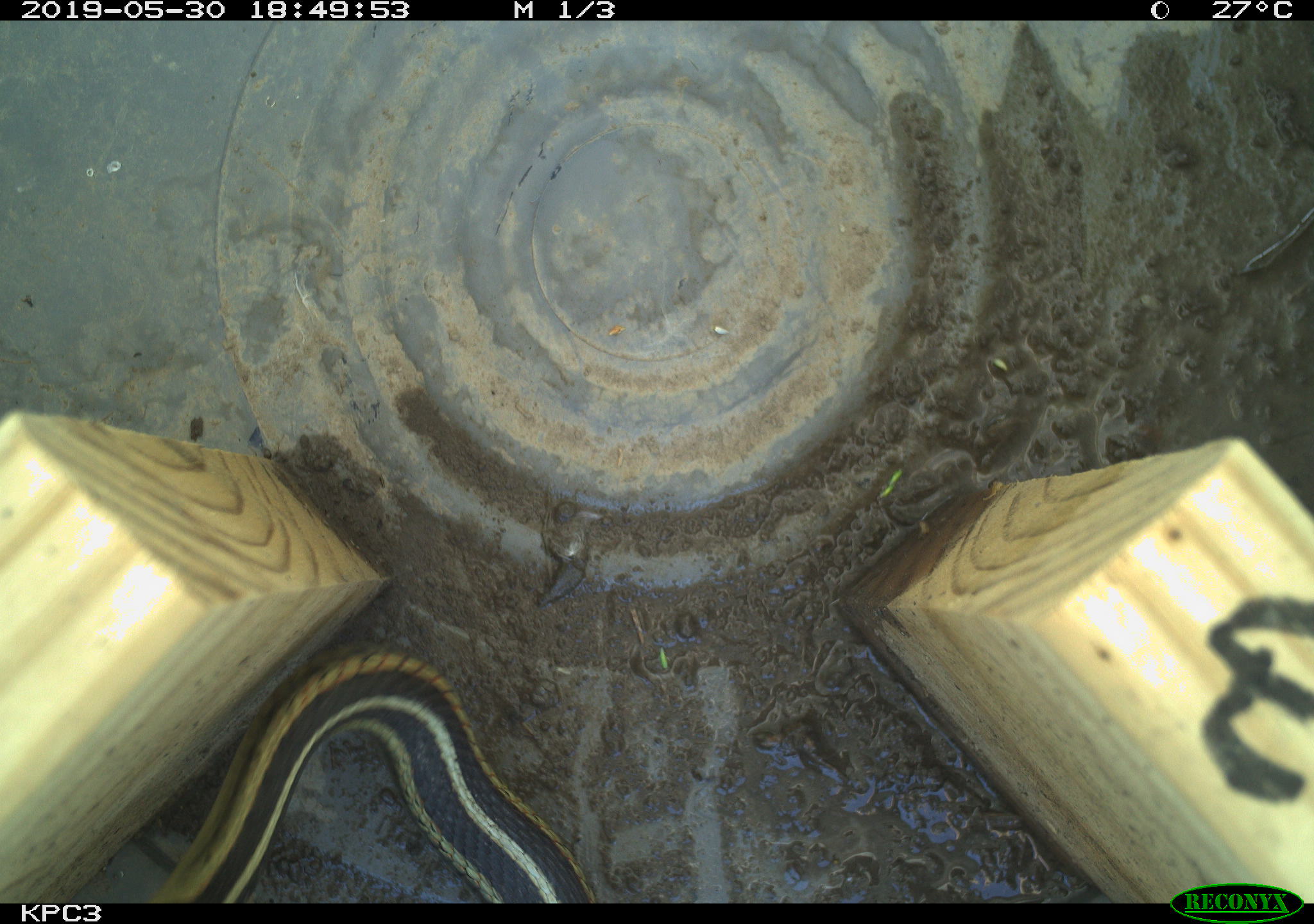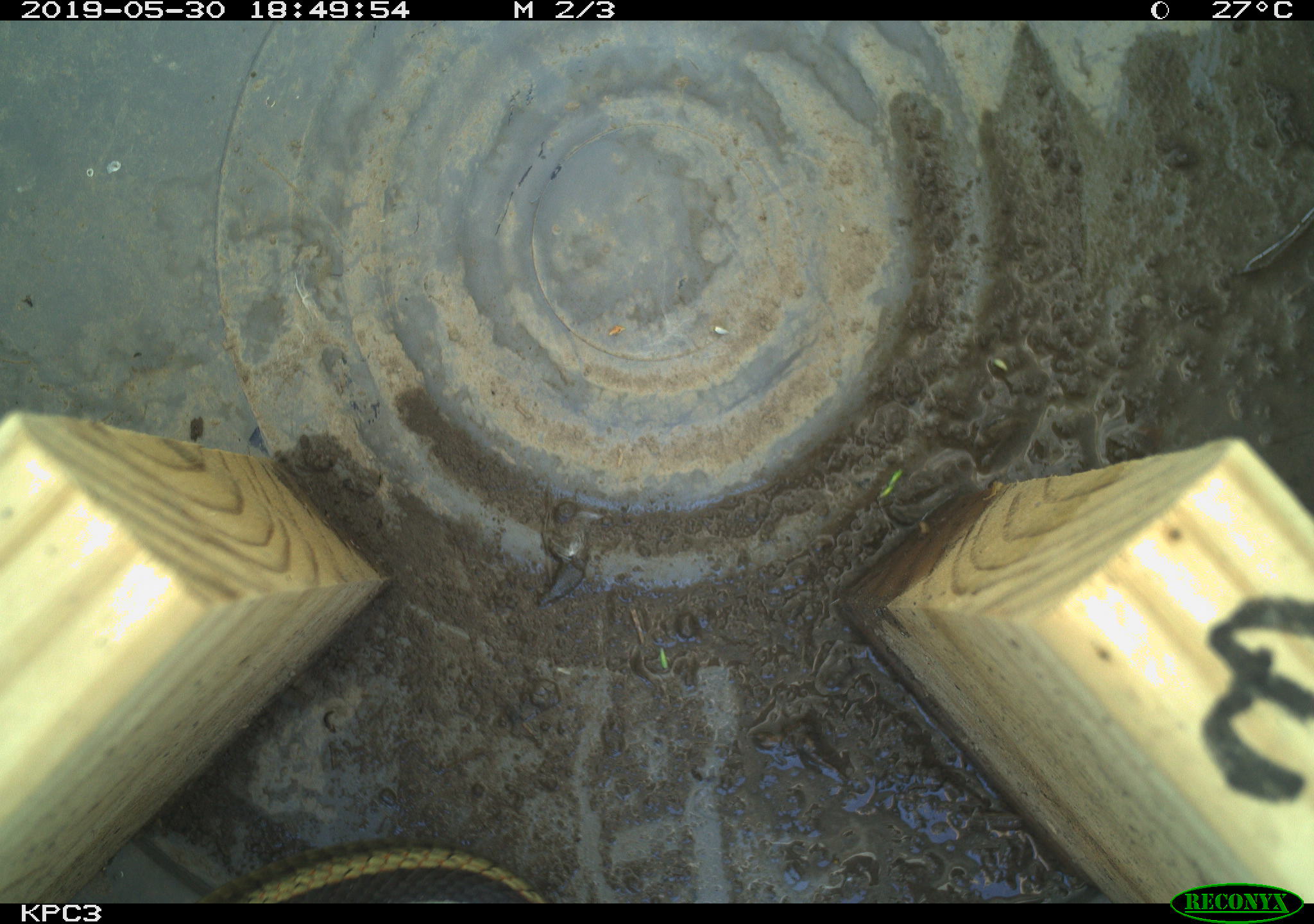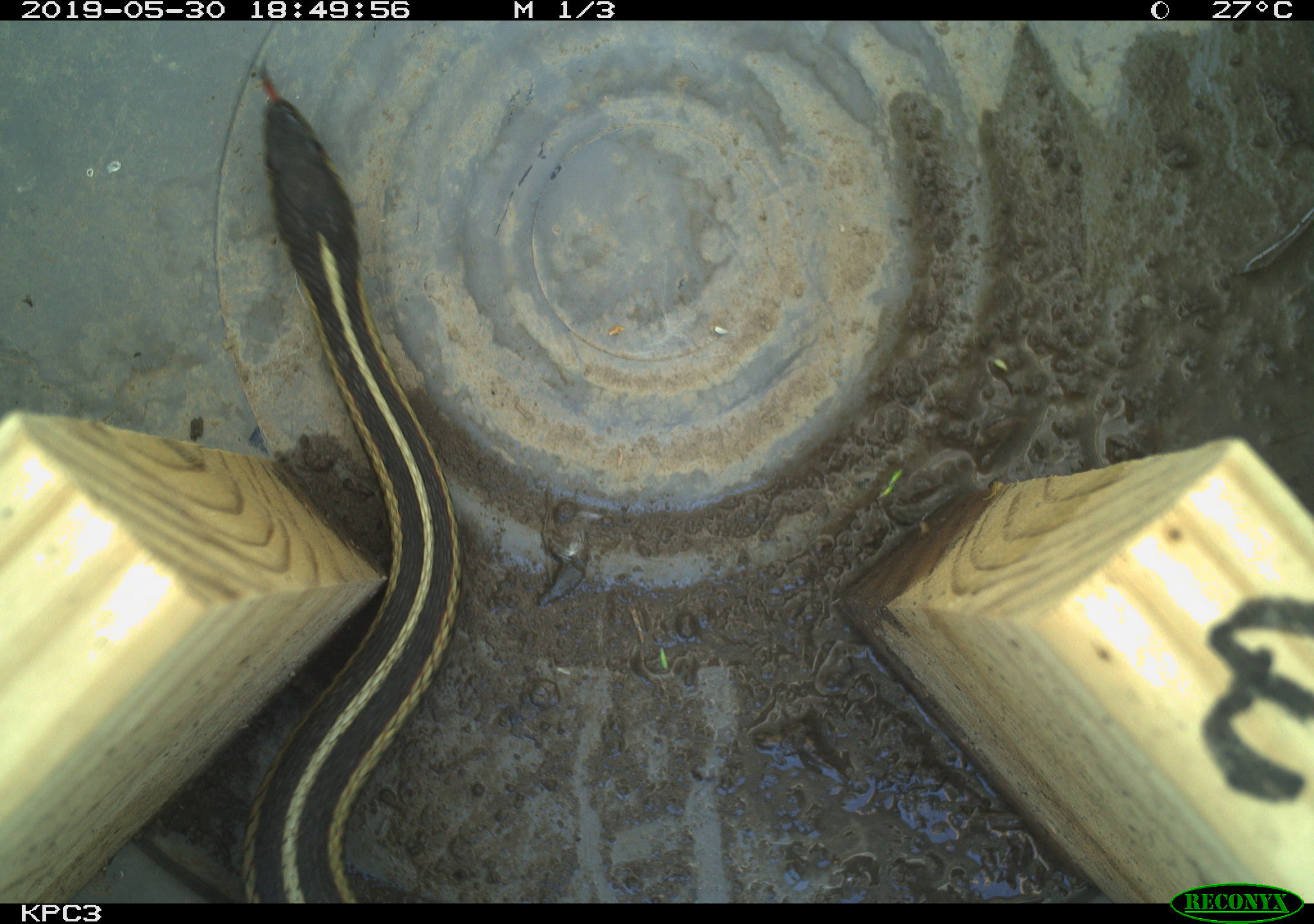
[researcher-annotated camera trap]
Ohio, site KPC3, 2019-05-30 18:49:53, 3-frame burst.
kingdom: Animalia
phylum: Chordata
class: Reptilia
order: Squamata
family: Colubridae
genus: Thamnophis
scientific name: Thamnophis sirtalis sirtalis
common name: eastern gartersnake